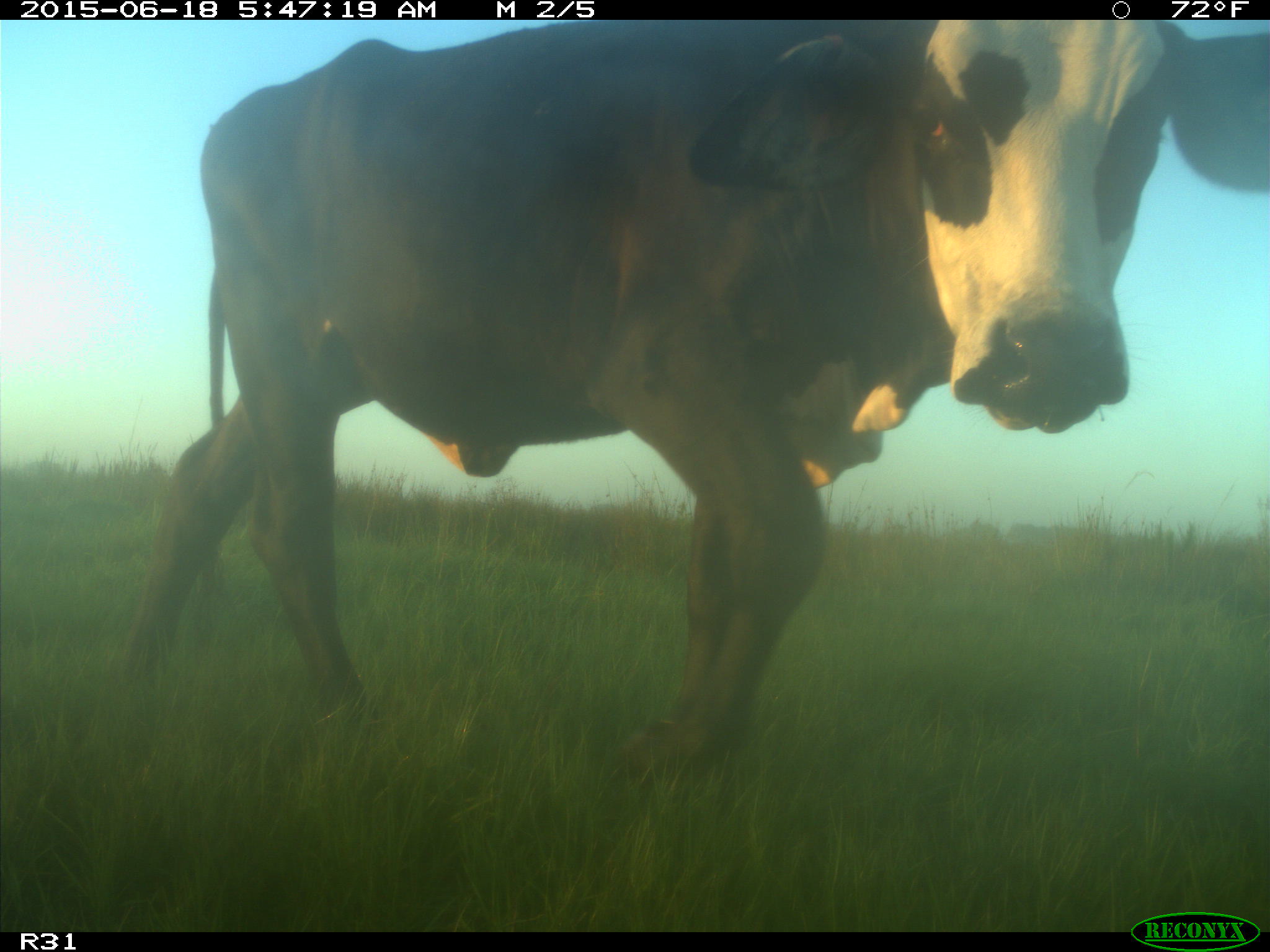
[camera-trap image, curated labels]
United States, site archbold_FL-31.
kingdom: Animalia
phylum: Chordata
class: Mammalia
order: Artiodactyla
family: Bovidae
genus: Bos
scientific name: Bos taurus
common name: domestic cow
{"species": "Bos taurus (domestic cow)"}